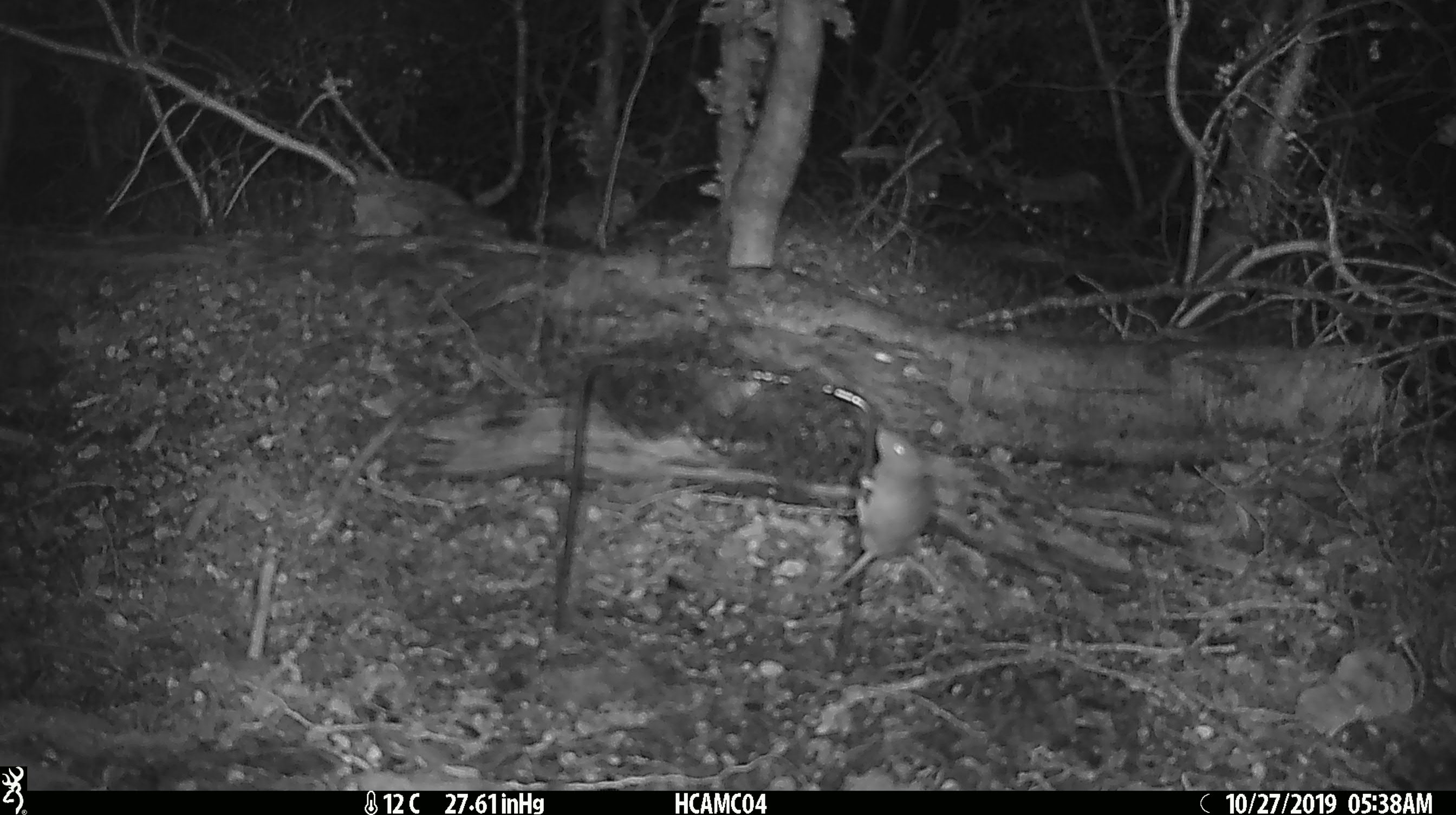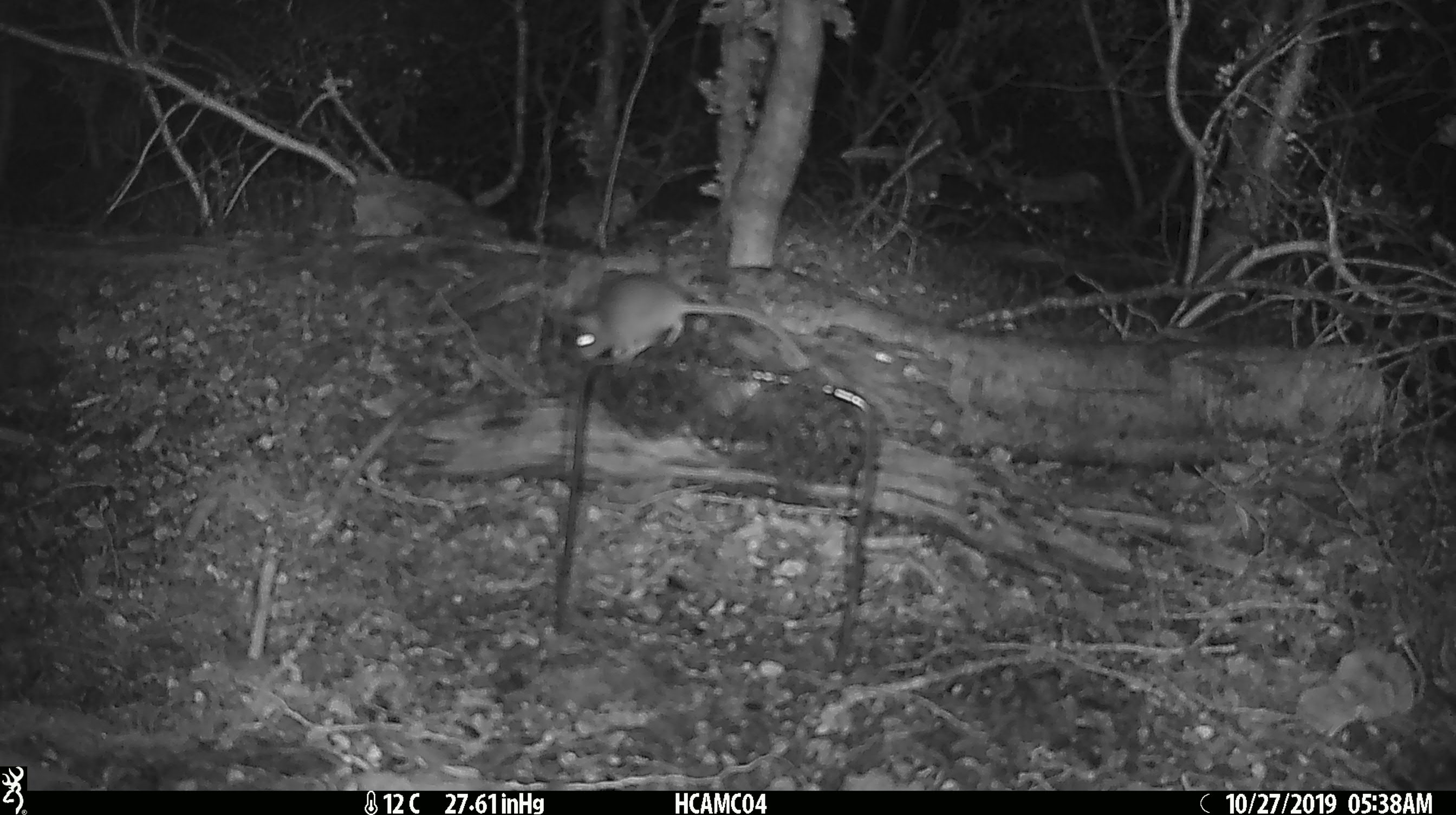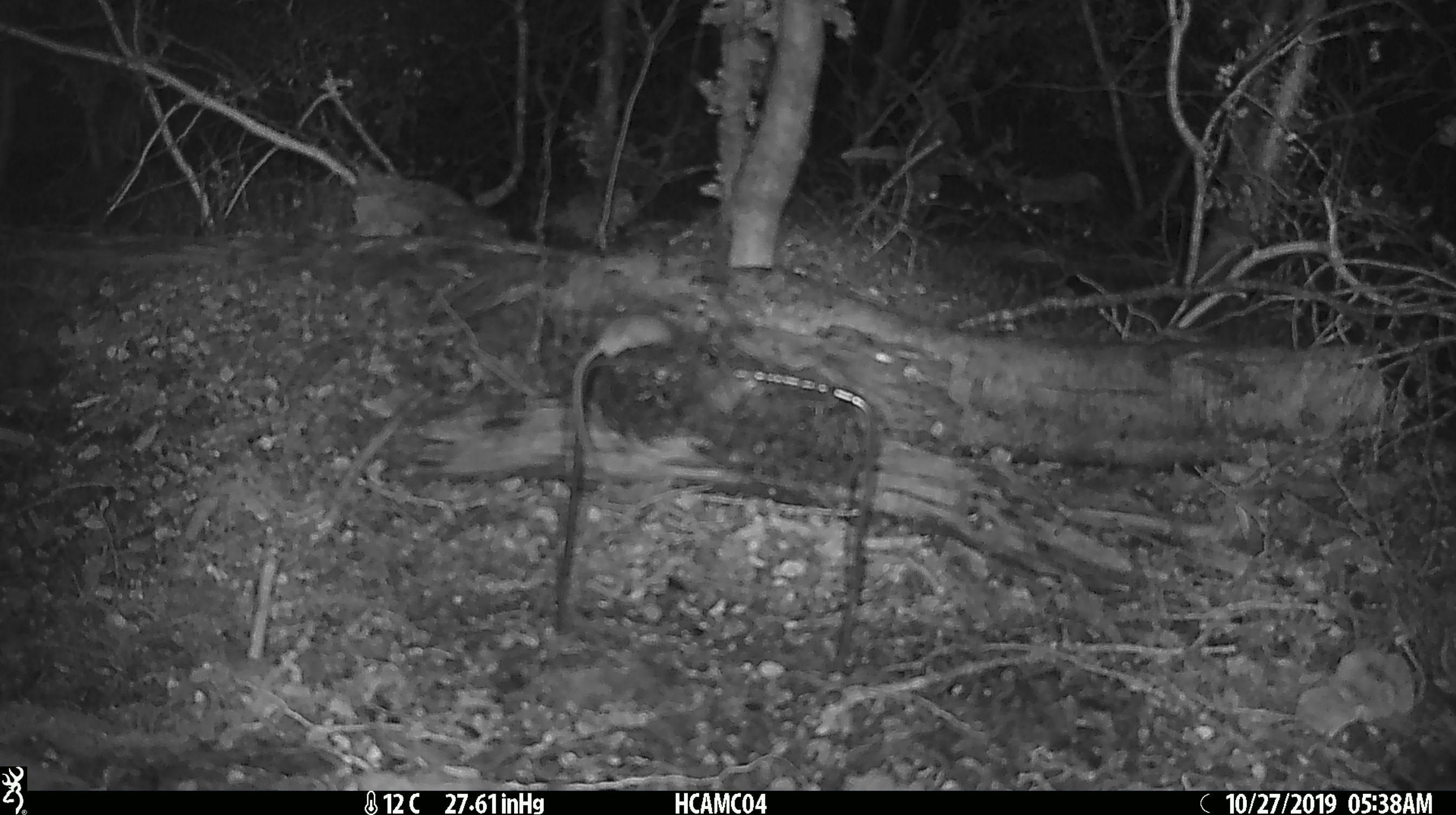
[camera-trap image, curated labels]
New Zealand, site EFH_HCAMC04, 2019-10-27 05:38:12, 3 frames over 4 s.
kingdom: Animalia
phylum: Chordata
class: Mammalia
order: Rodentia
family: Muridae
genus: Mus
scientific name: Mus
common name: mouse